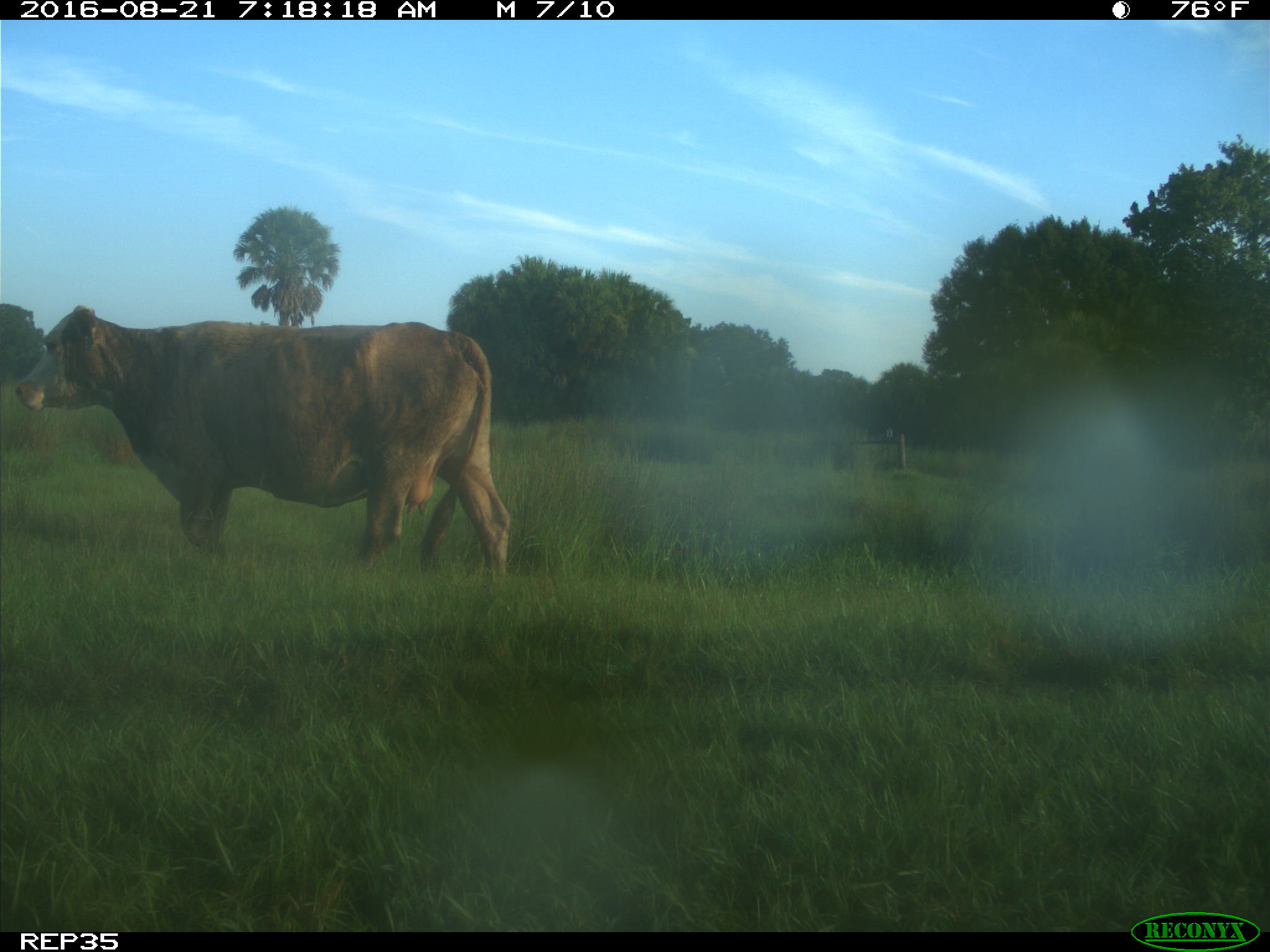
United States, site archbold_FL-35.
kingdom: Animalia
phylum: Chordata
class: Mammalia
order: Artiodactyla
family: Bovidae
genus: Bos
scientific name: Bos taurus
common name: domestic cow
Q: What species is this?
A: Bos taurus (domestic cow).